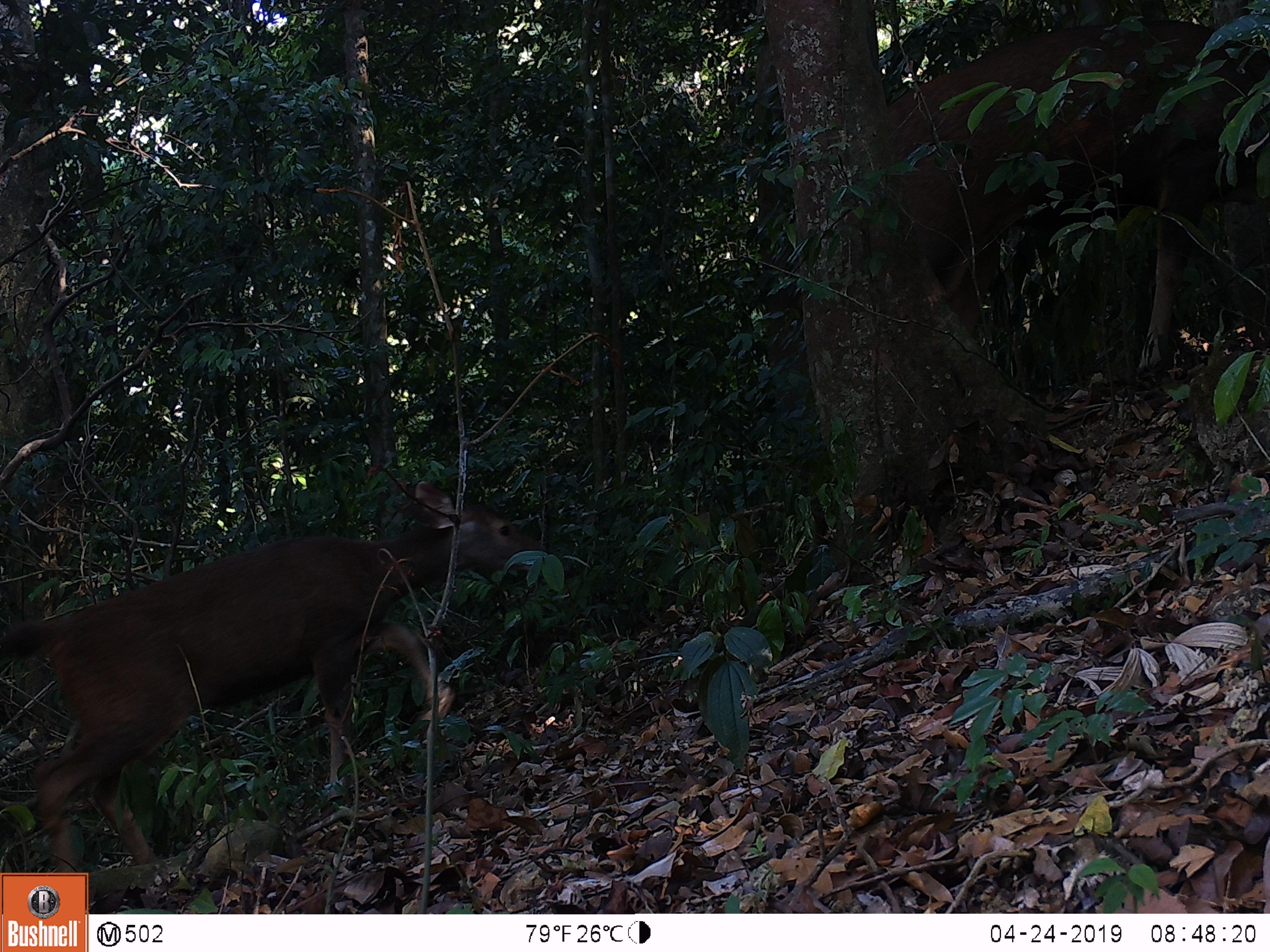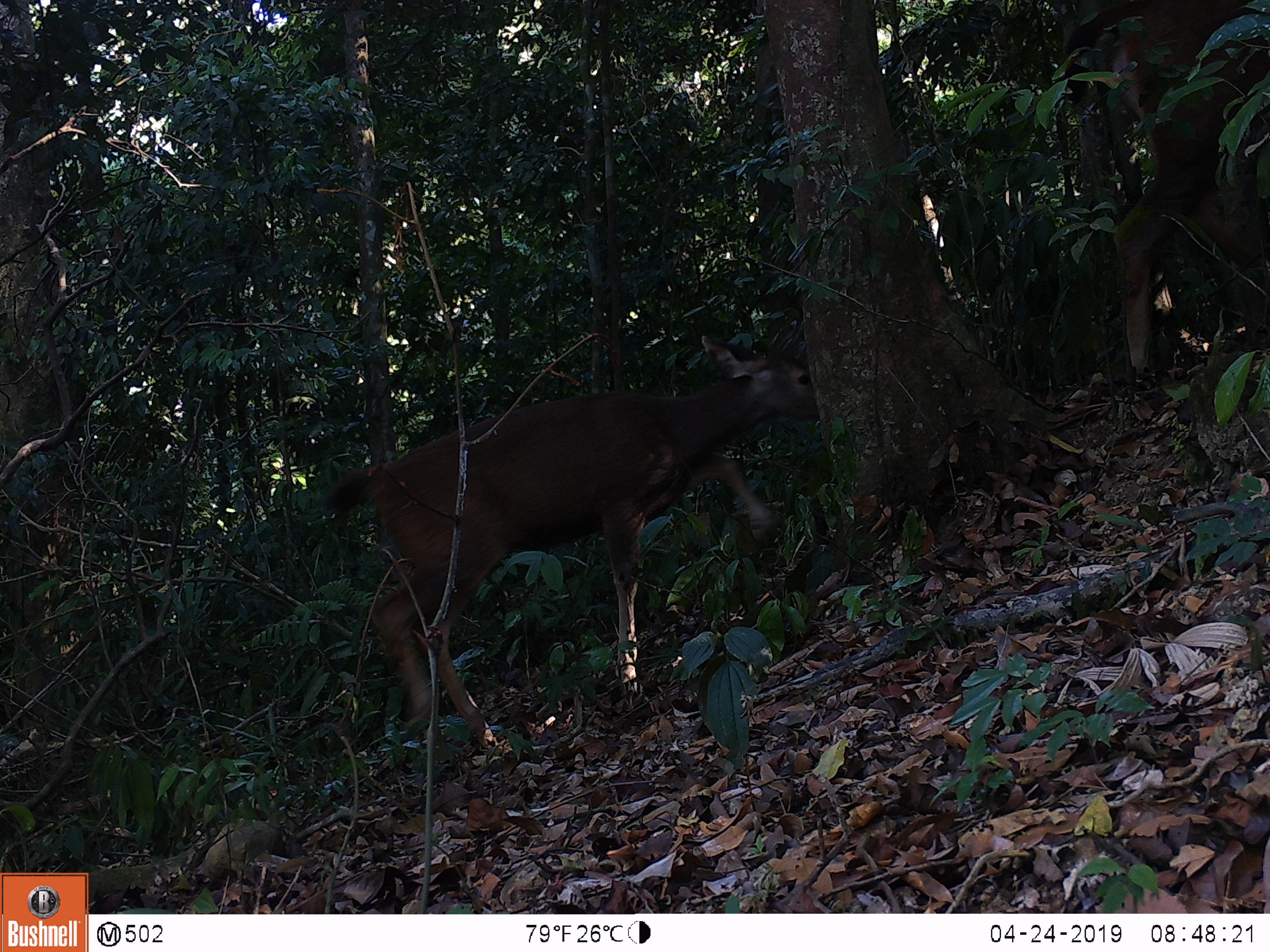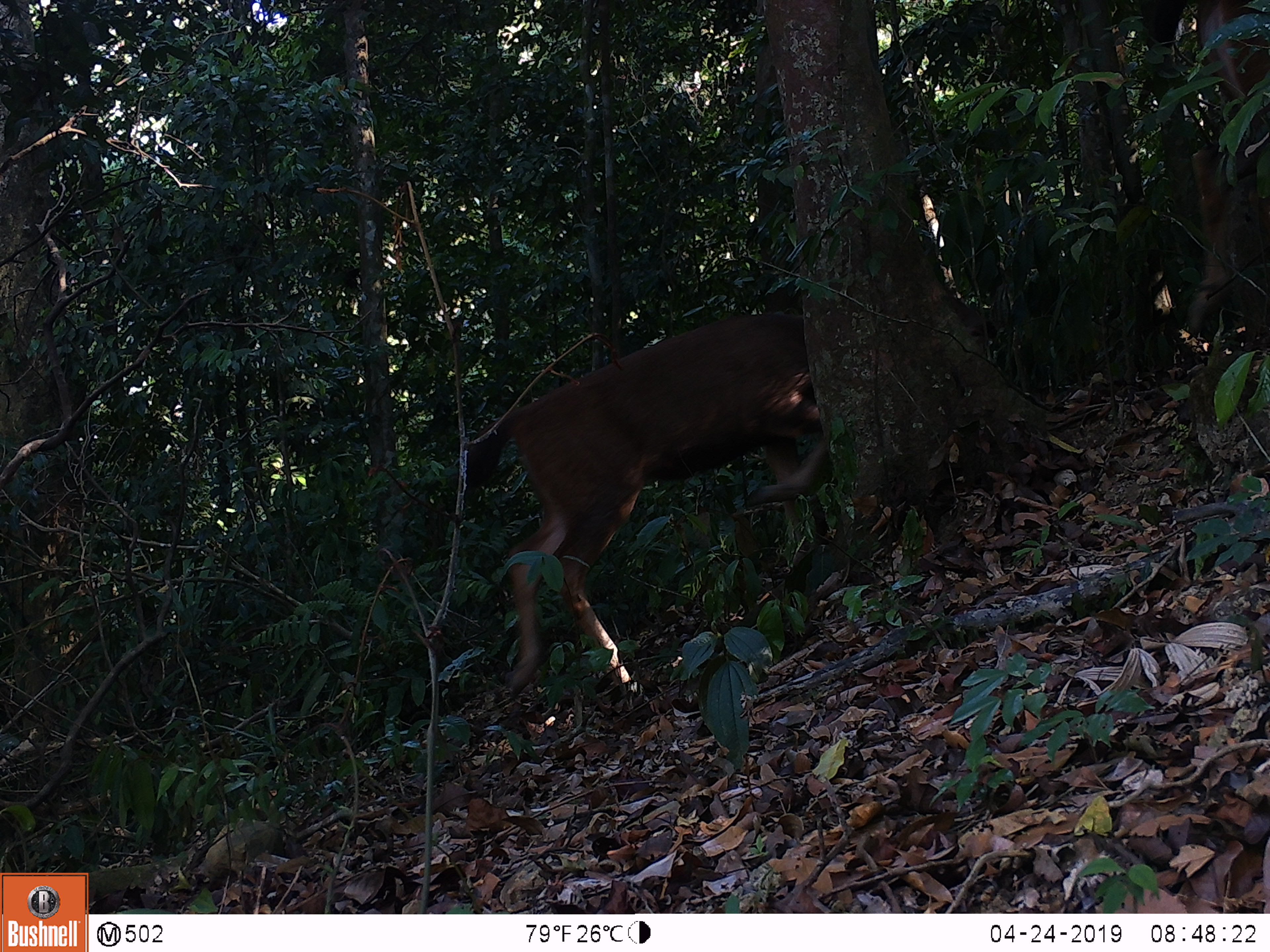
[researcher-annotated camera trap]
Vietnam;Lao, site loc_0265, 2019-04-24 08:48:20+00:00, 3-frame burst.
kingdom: Animalia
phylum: Chordata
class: Mammalia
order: Artiodactyla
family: Cervidae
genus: Rusa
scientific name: Rusa unicolor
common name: sambar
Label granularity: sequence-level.